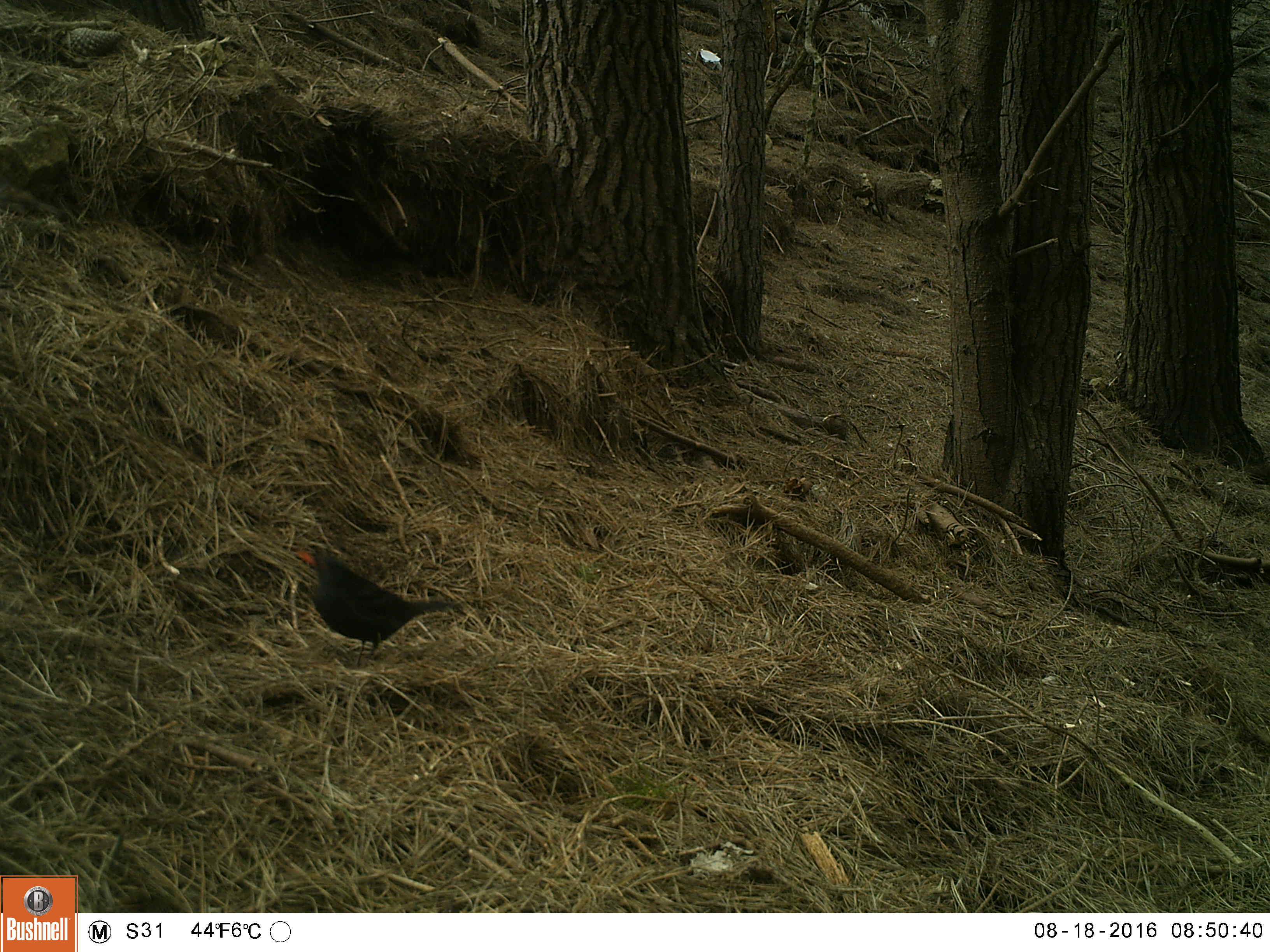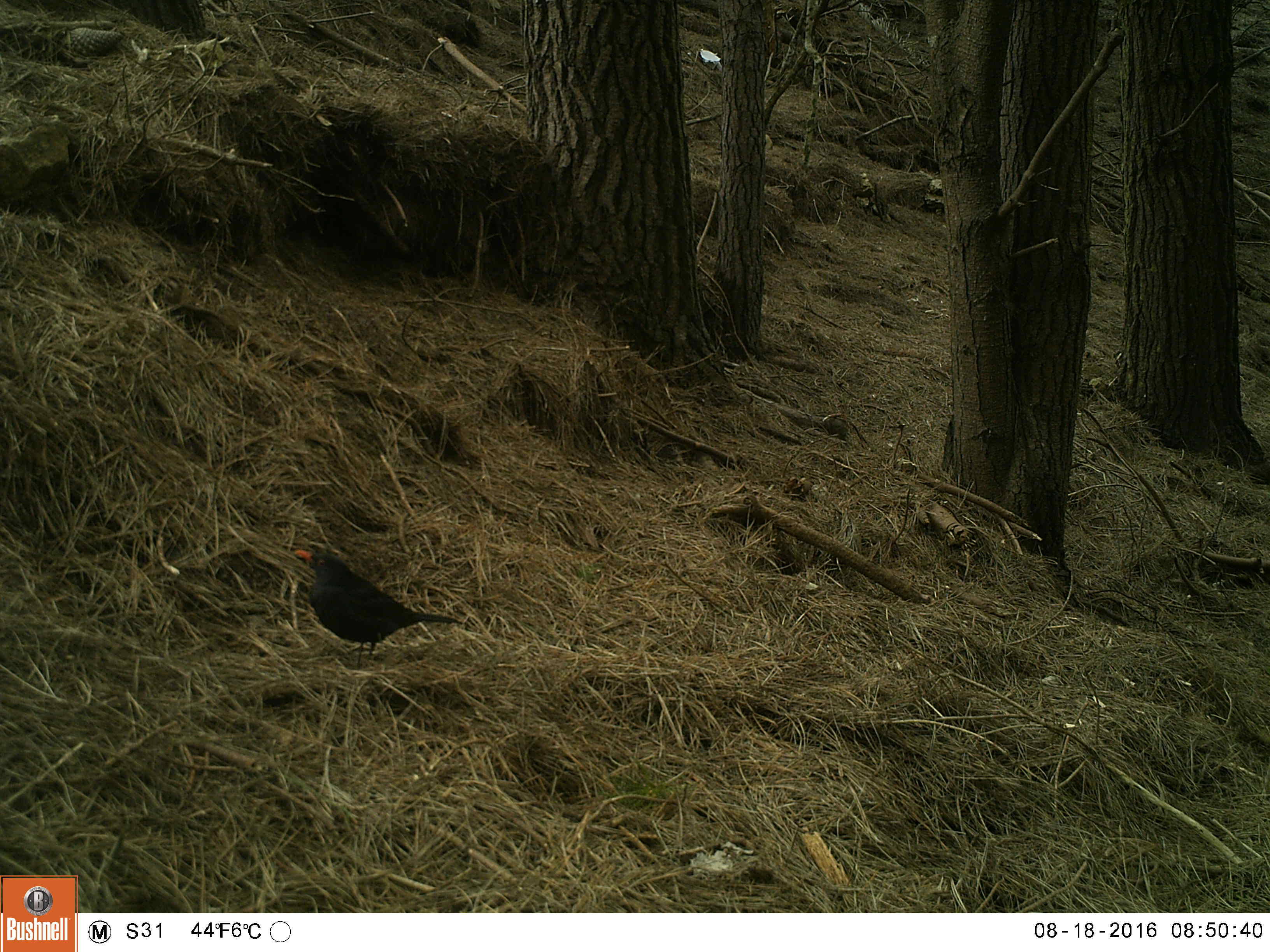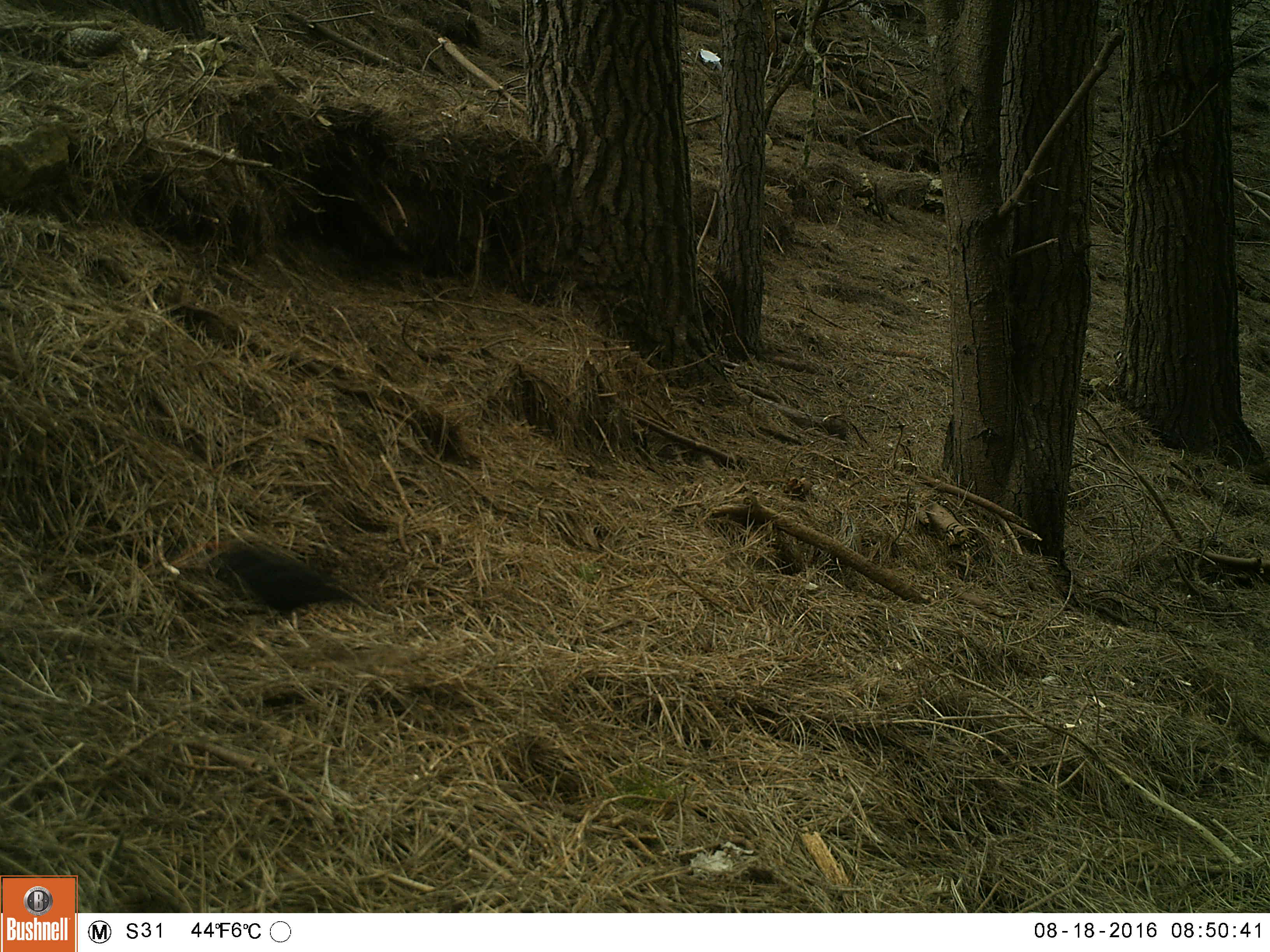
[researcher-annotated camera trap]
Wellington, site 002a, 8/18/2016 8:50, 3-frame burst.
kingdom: Animalia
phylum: Chordata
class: Aves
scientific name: Aves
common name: bird